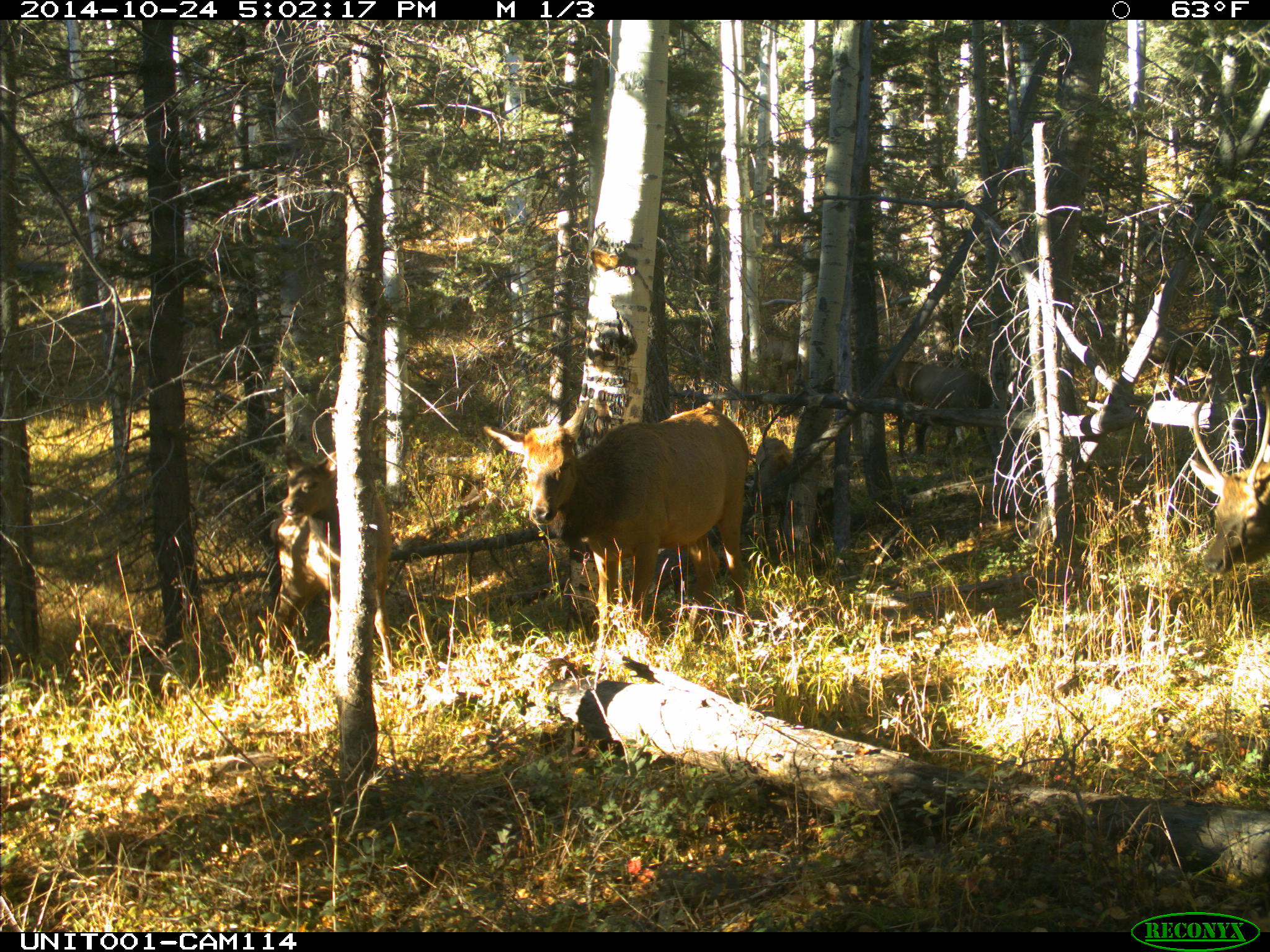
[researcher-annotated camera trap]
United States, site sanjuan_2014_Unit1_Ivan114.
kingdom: Animalia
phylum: Chordata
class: Mammalia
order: Artiodactyla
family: Cervidae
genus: Cervus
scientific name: Cervus elaphus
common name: red deer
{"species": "Cervus elaphus (red deer)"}